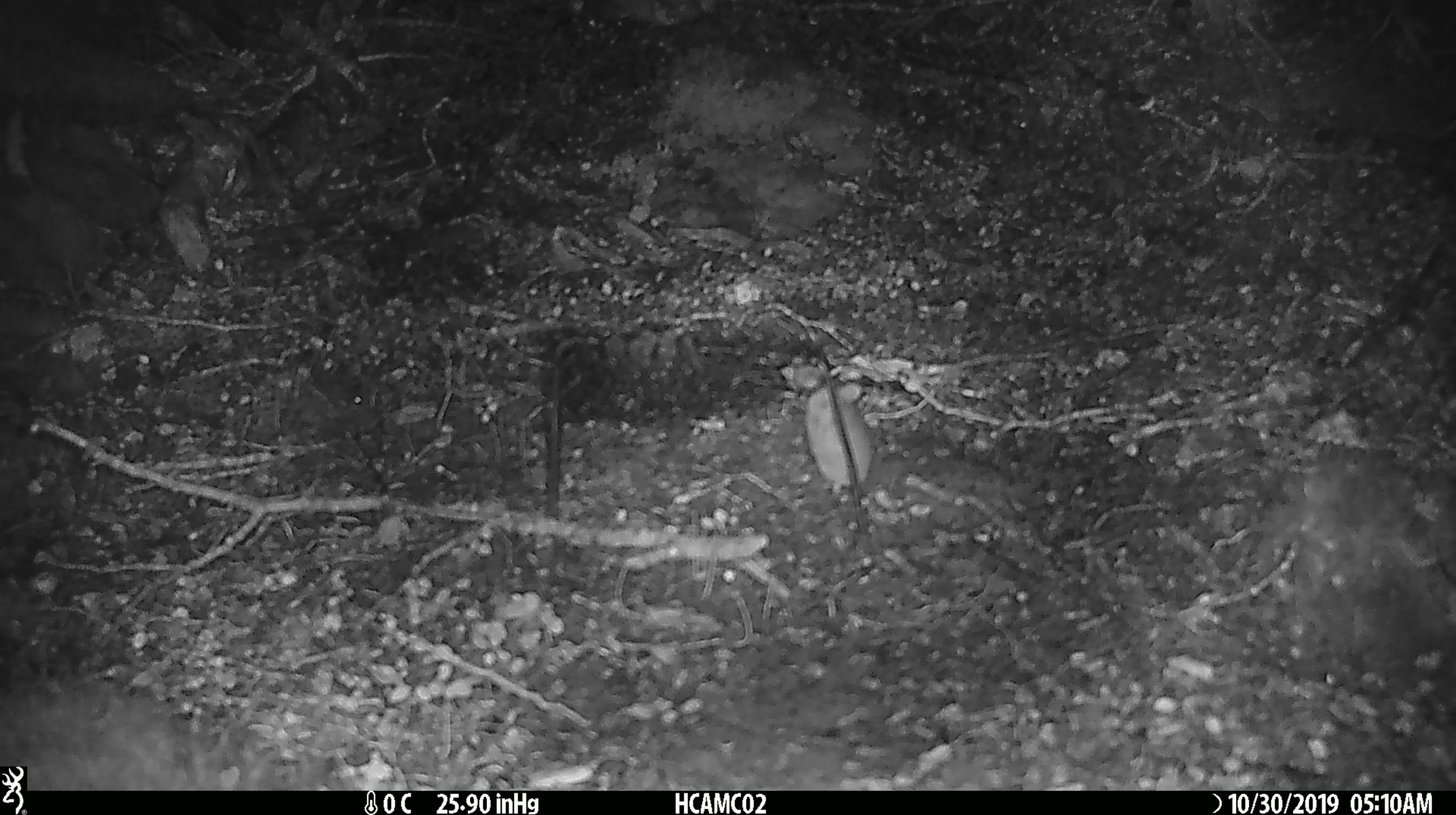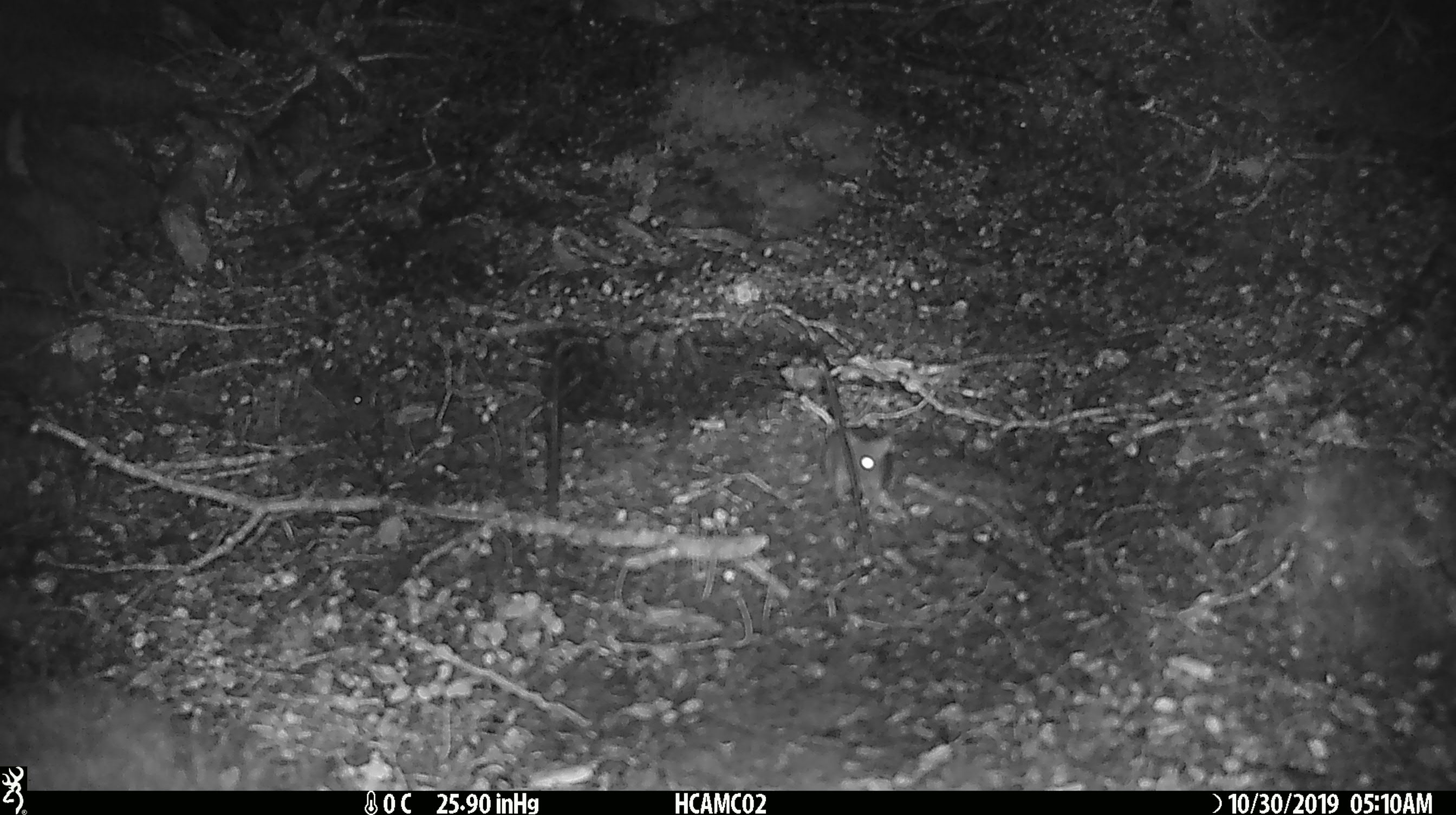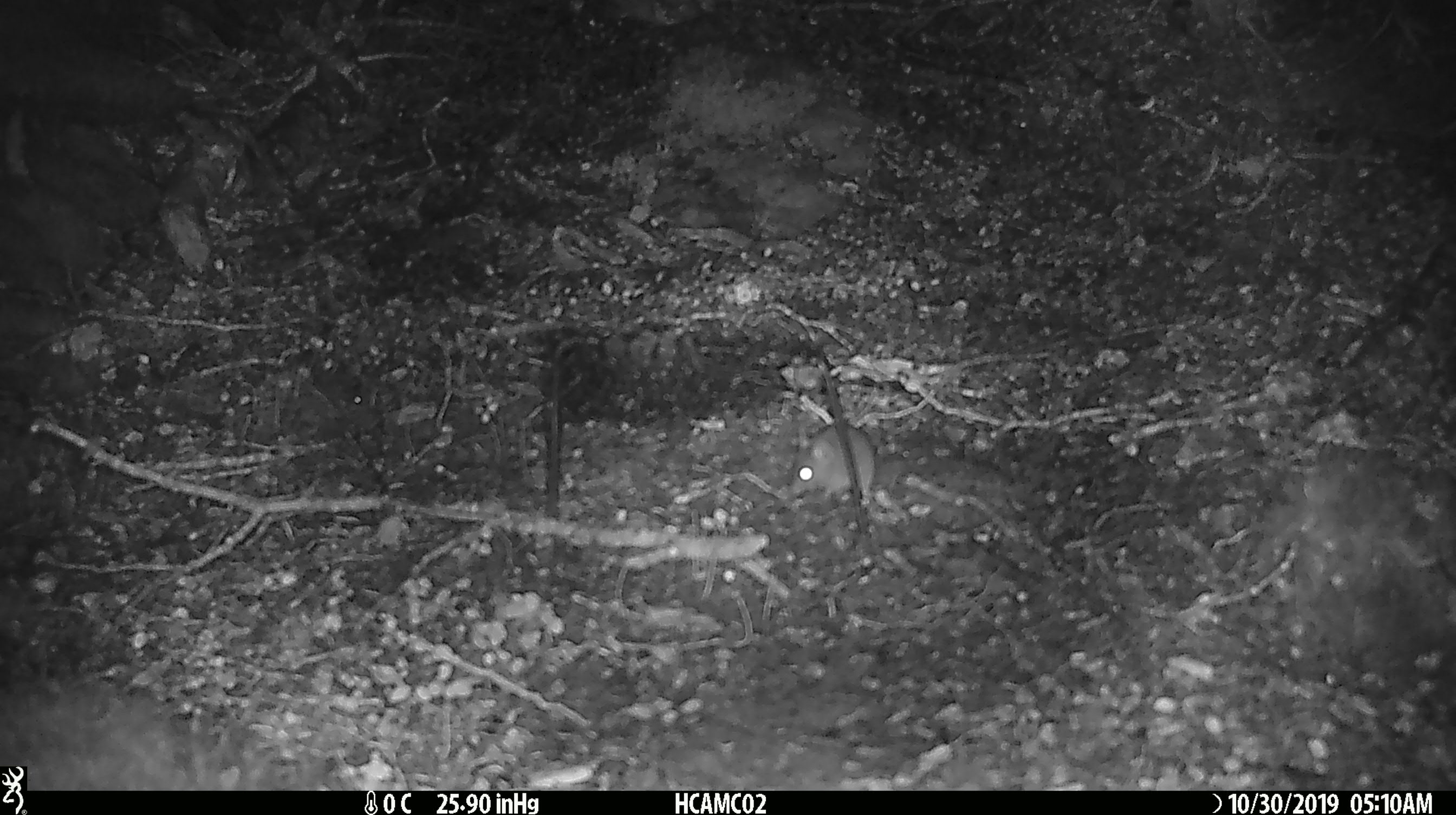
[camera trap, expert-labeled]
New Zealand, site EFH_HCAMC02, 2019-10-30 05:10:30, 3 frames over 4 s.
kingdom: Animalia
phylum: Chordata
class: Mammalia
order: Rodentia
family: Muridae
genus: Mus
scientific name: Mus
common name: mouse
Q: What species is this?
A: Mouse (Mus).